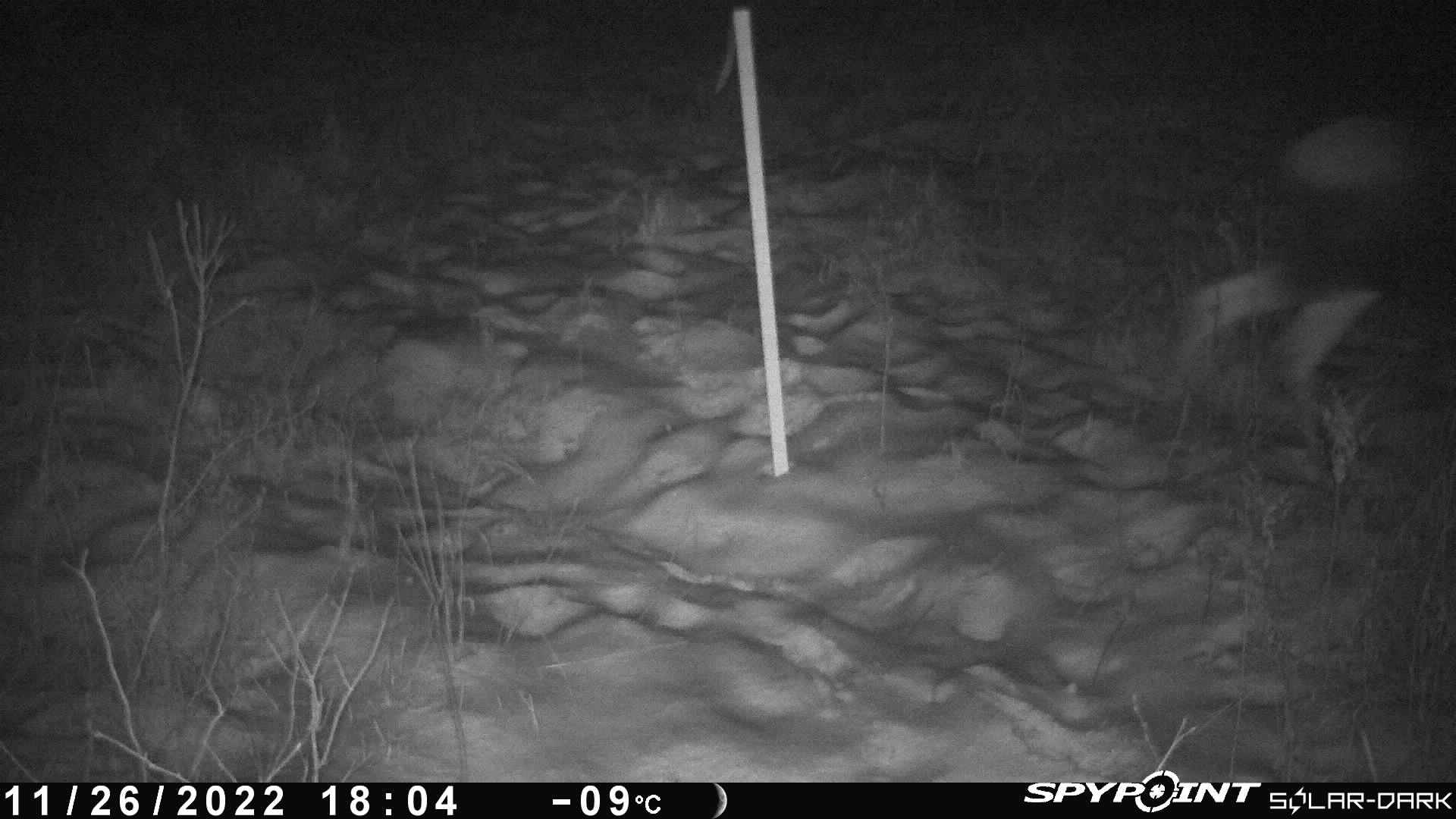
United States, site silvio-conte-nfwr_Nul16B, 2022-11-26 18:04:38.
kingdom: Animalia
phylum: Chordata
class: Mammalia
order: Artiodactyla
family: Cervidae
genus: Alces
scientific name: Alces alces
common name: moose